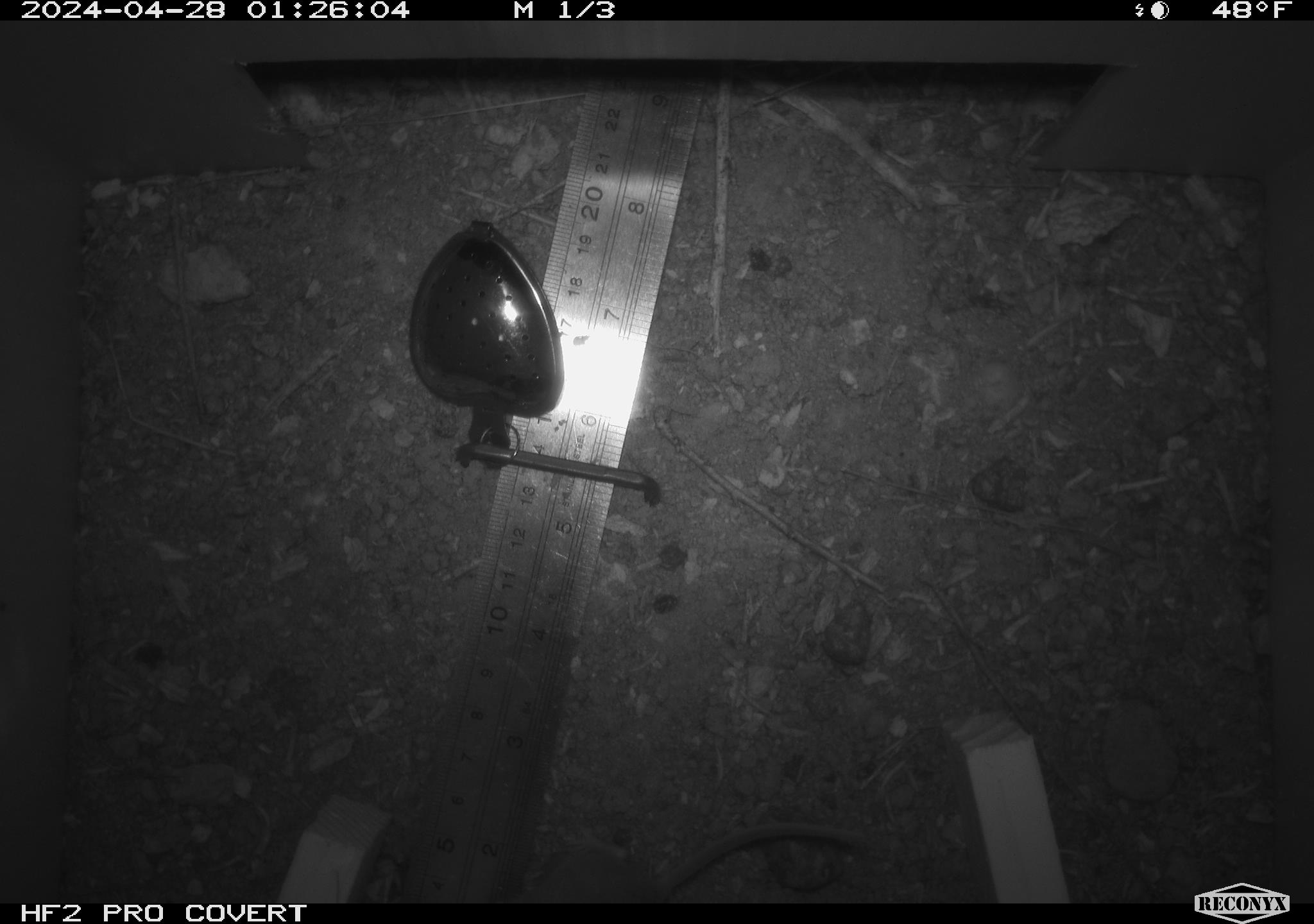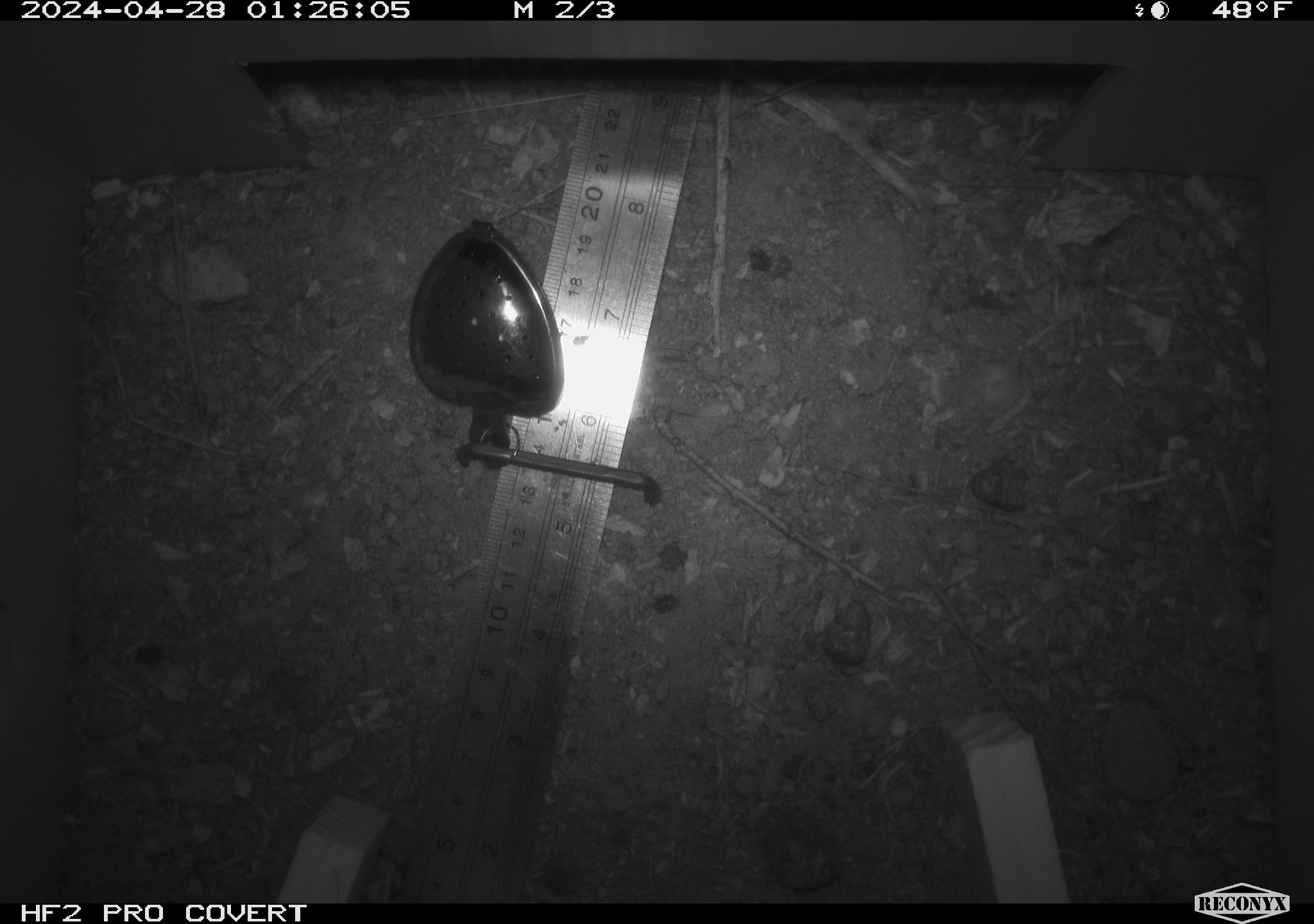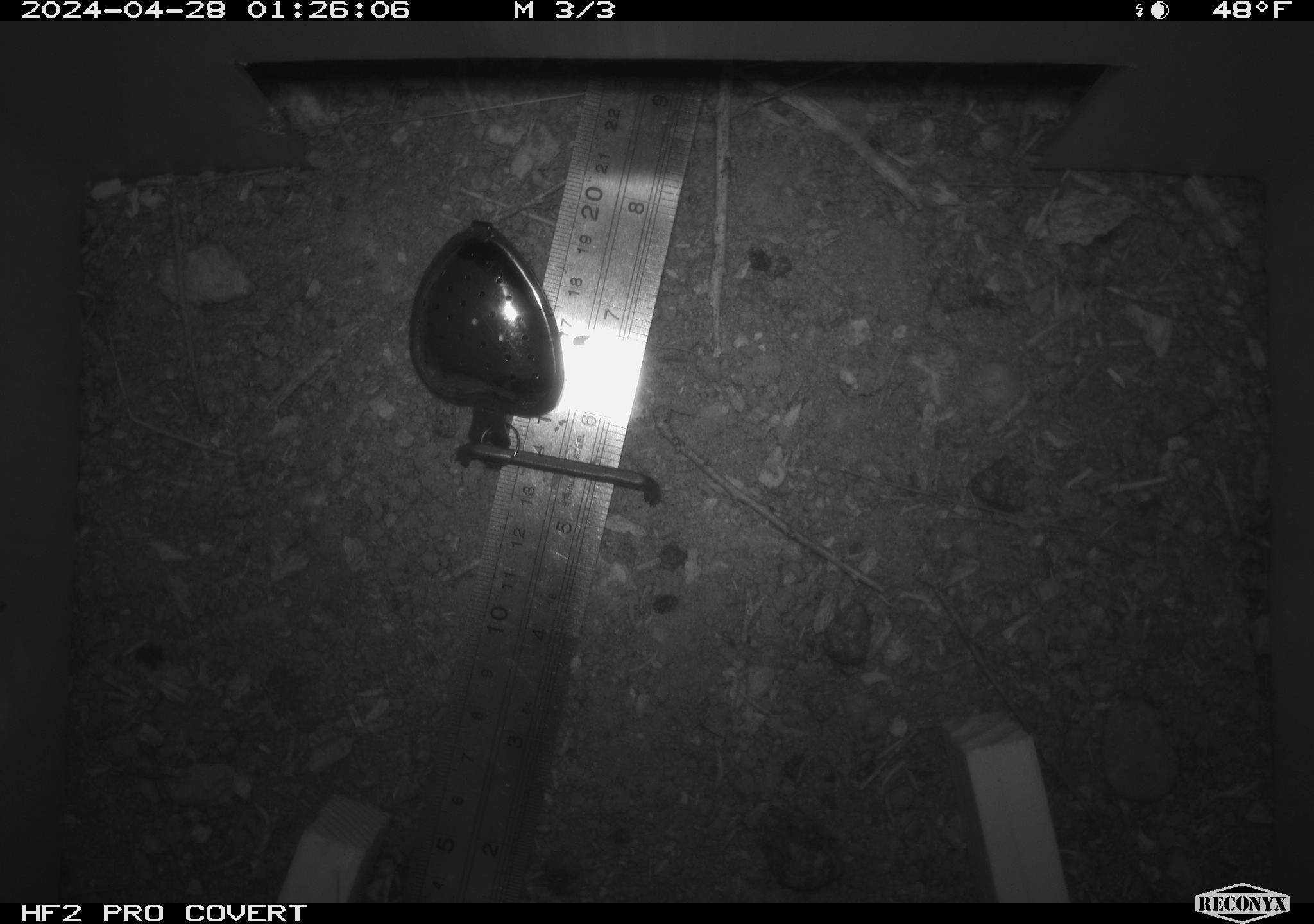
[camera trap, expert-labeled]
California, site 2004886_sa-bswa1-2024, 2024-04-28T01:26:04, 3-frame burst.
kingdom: Animalia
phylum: Chordata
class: Mammalia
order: Rodentia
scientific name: Rodentia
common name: mouse species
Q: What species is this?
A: Mouse species (Rodentia).